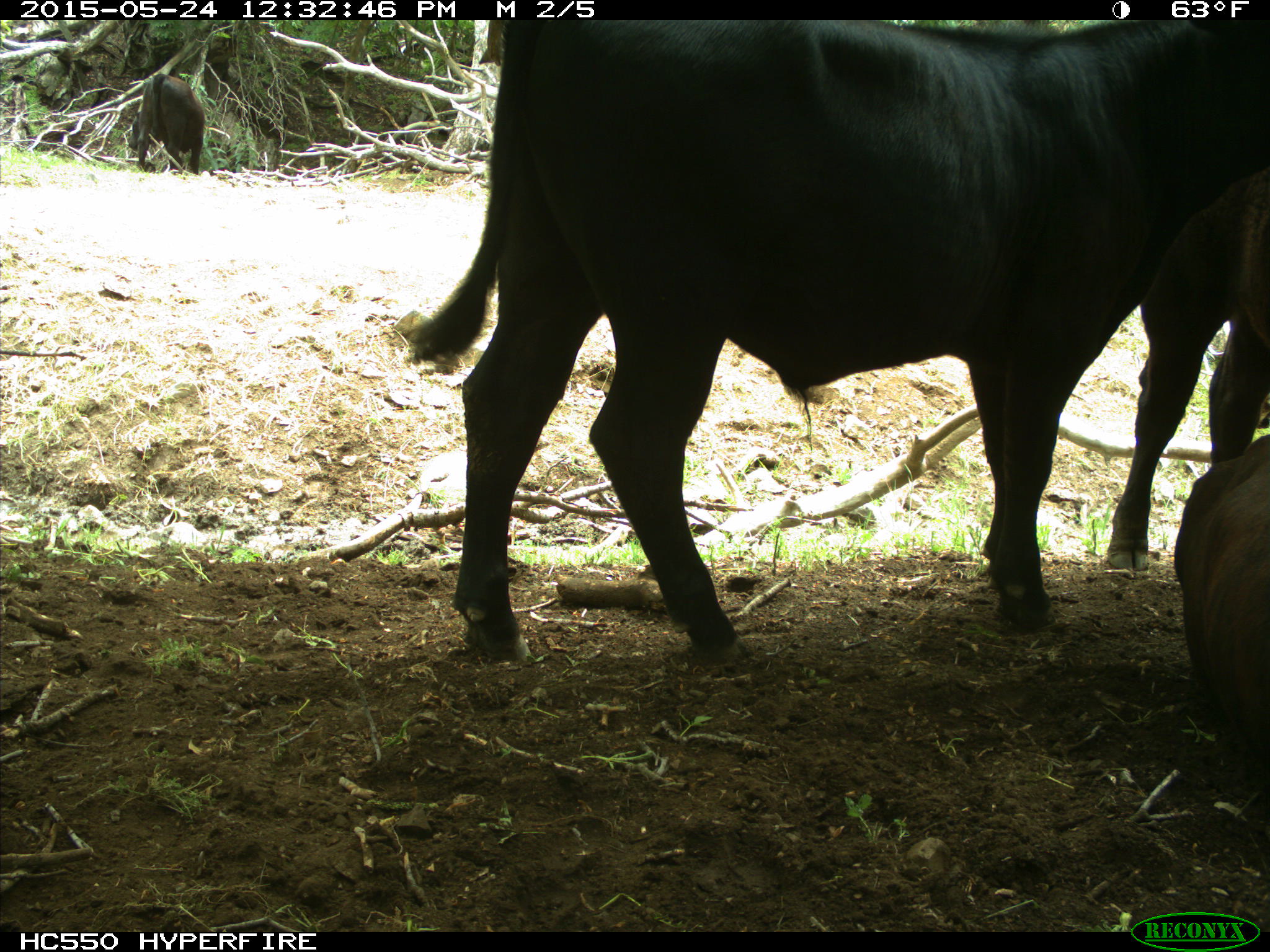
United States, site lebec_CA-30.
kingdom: Animalia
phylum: Chordata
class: Mammalia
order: Artiodactyla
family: Bovidae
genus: Bos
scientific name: Bos taurus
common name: domestic cow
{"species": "Bos taurus (domestic cow)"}